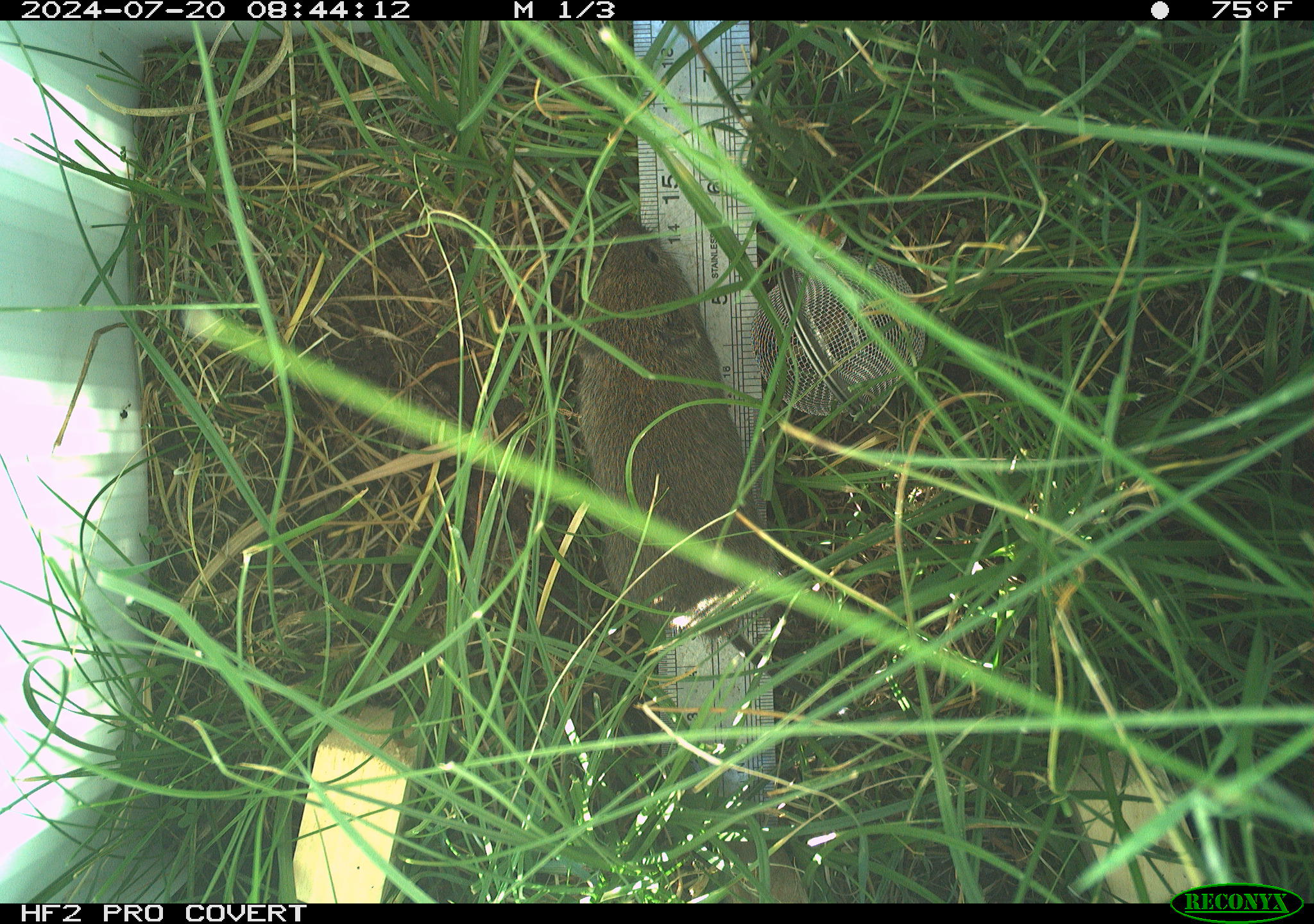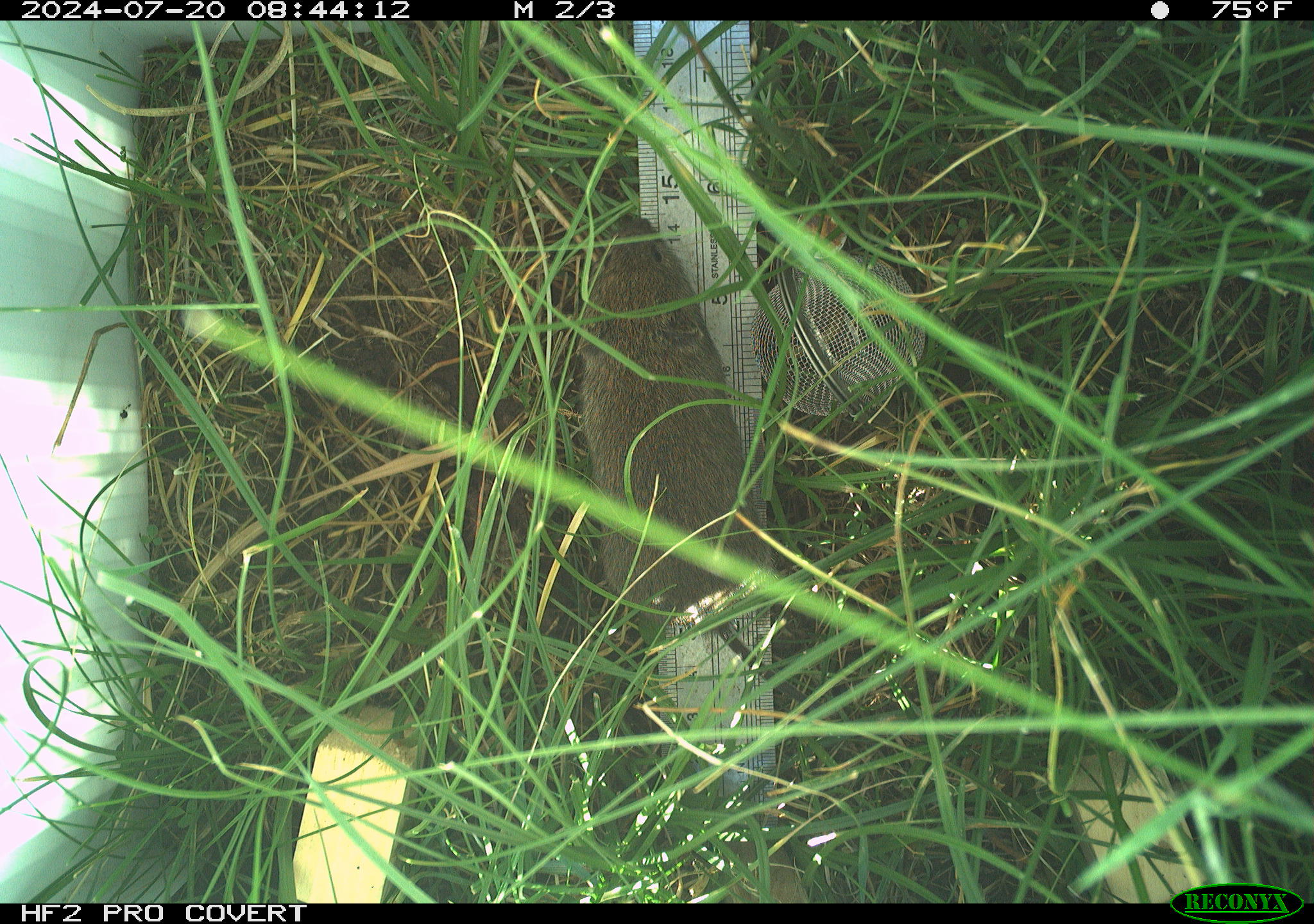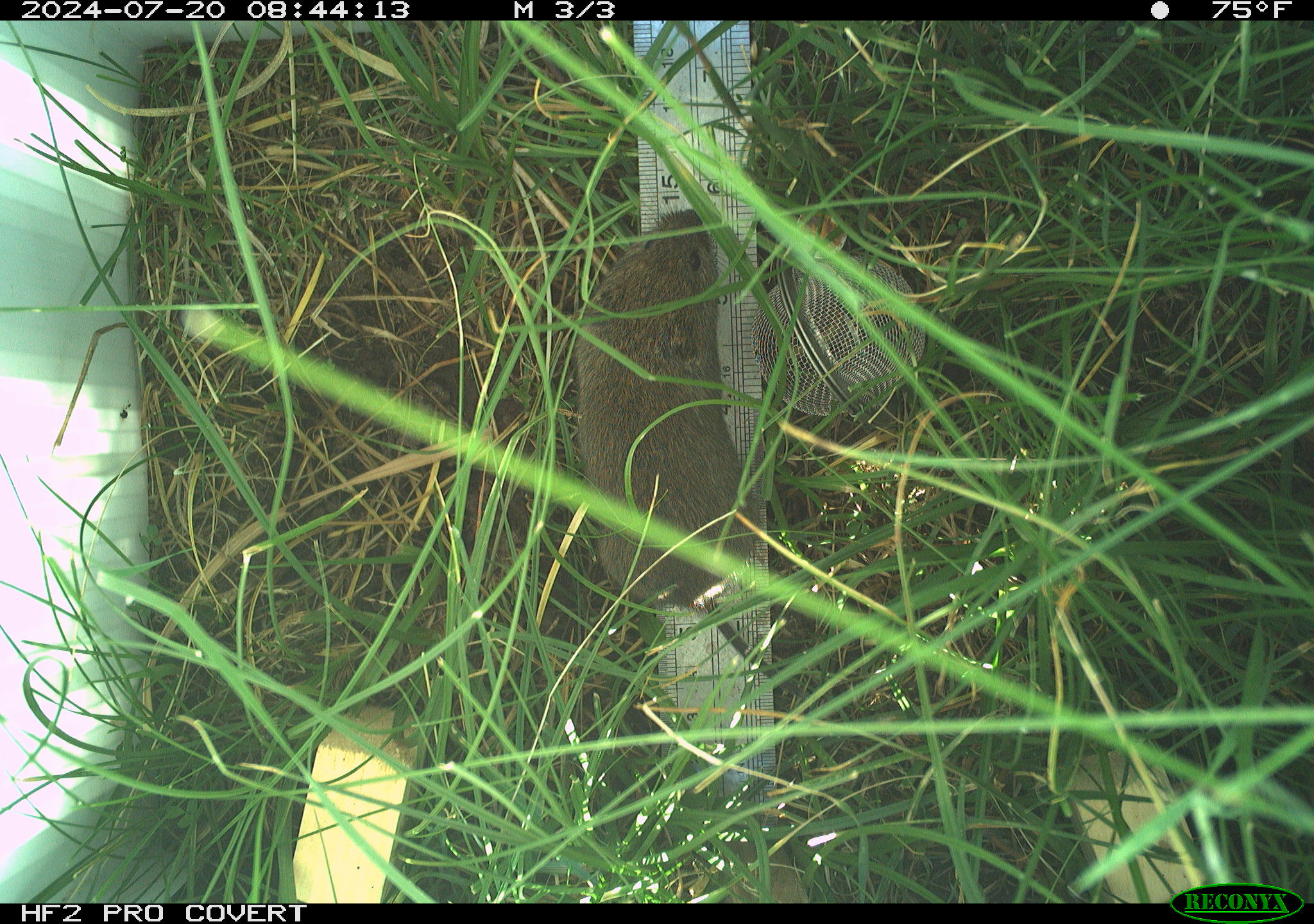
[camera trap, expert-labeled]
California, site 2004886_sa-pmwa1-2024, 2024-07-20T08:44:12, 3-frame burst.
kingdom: Animalia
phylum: Chordata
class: Mammalia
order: Rodentia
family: Cricetidae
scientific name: Arvicolinae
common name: voles, lemmings, and muskrats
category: arvicolinae subfamily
Arvicolinae subfamily (voles, lemmings, and muskrats) (Arvicolinae).